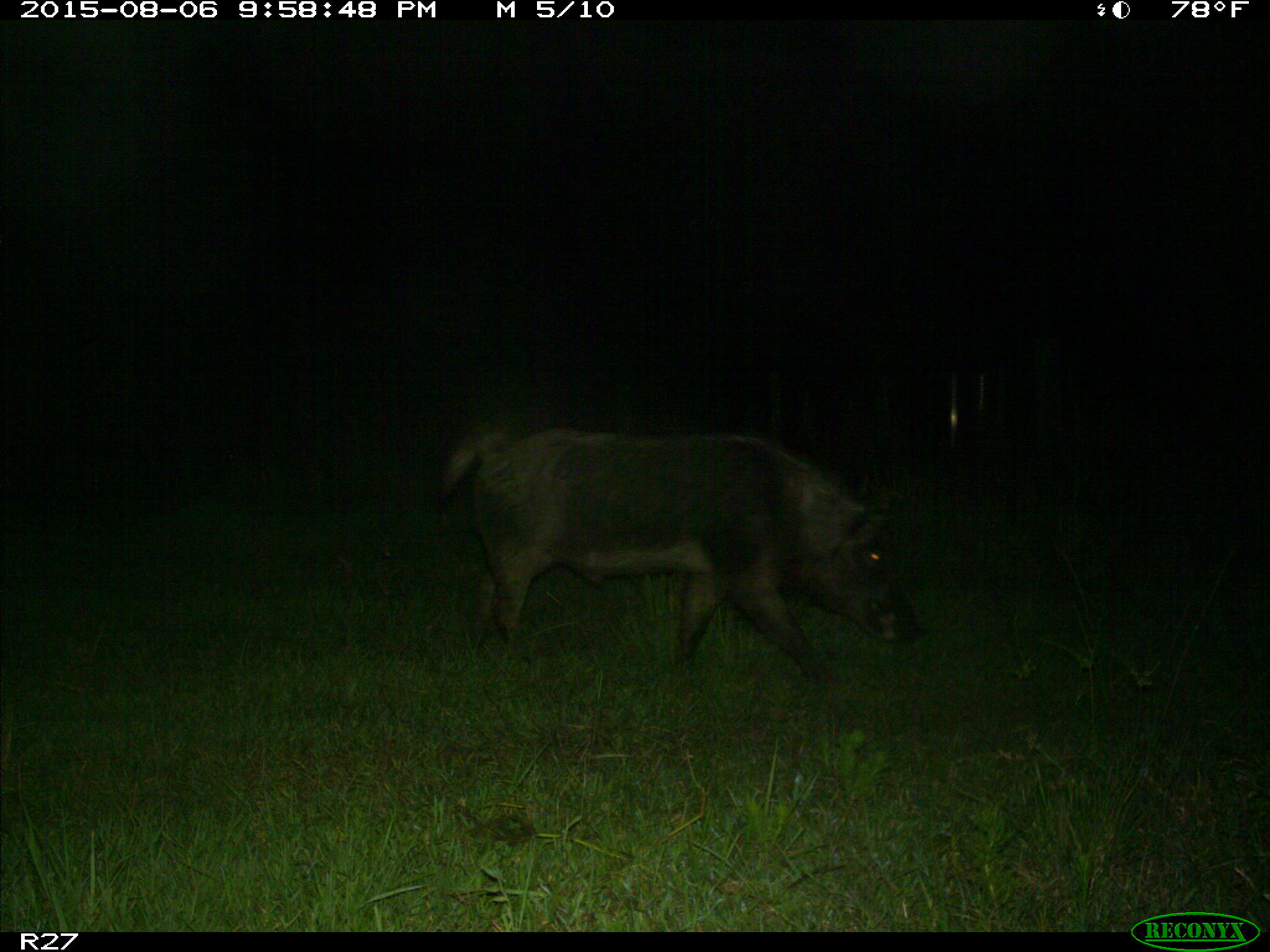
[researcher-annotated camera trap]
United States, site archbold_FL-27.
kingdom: Animalia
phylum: Chordata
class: Mammalia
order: Artiodactyla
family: Suidae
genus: Sus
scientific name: Sus scrofa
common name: wild boar